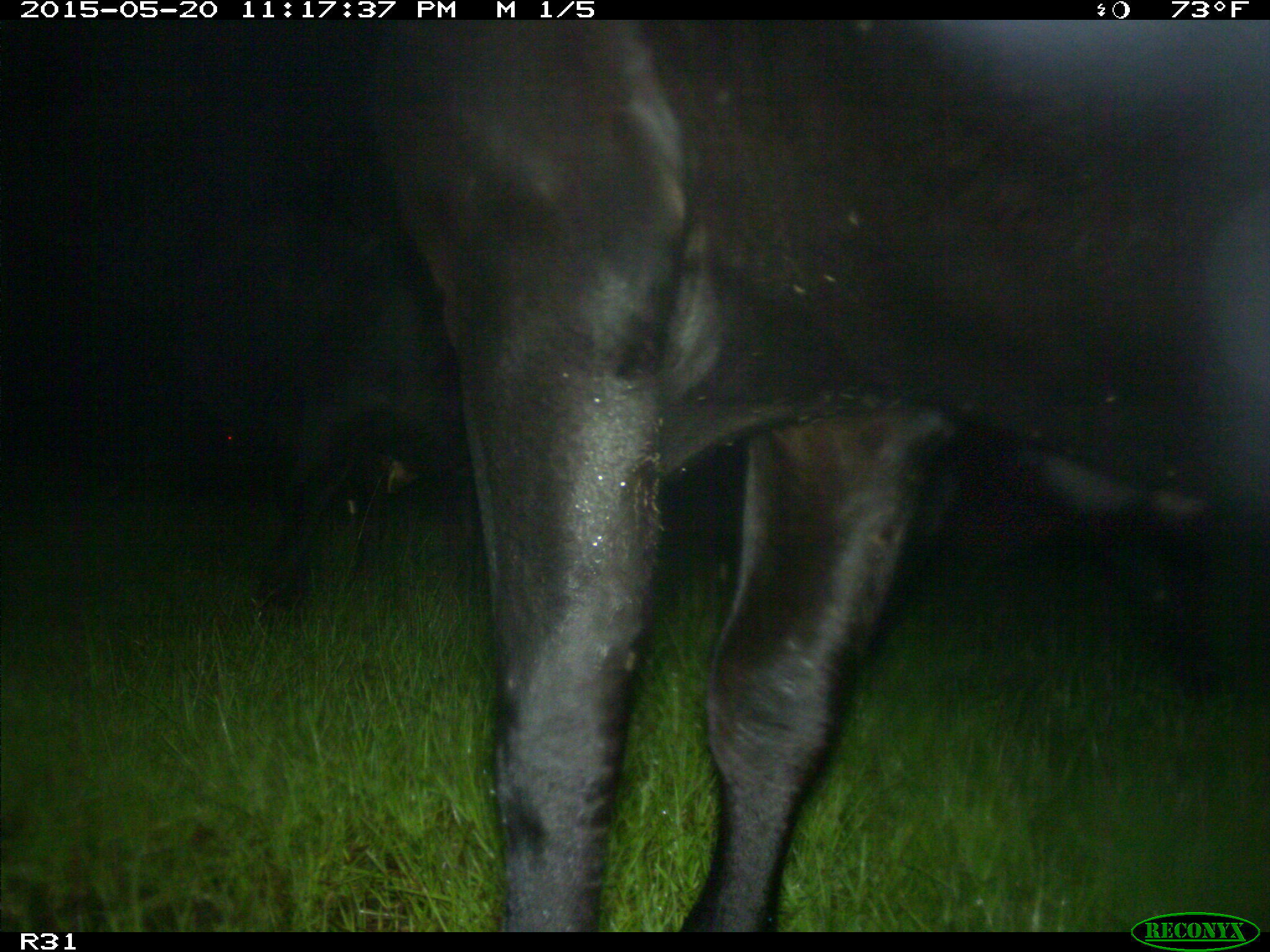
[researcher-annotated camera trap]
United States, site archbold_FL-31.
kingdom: Animalia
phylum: Chordata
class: Mammalia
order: Artiodactyla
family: Bovidae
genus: Bos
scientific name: Bos taurus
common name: domestic cow